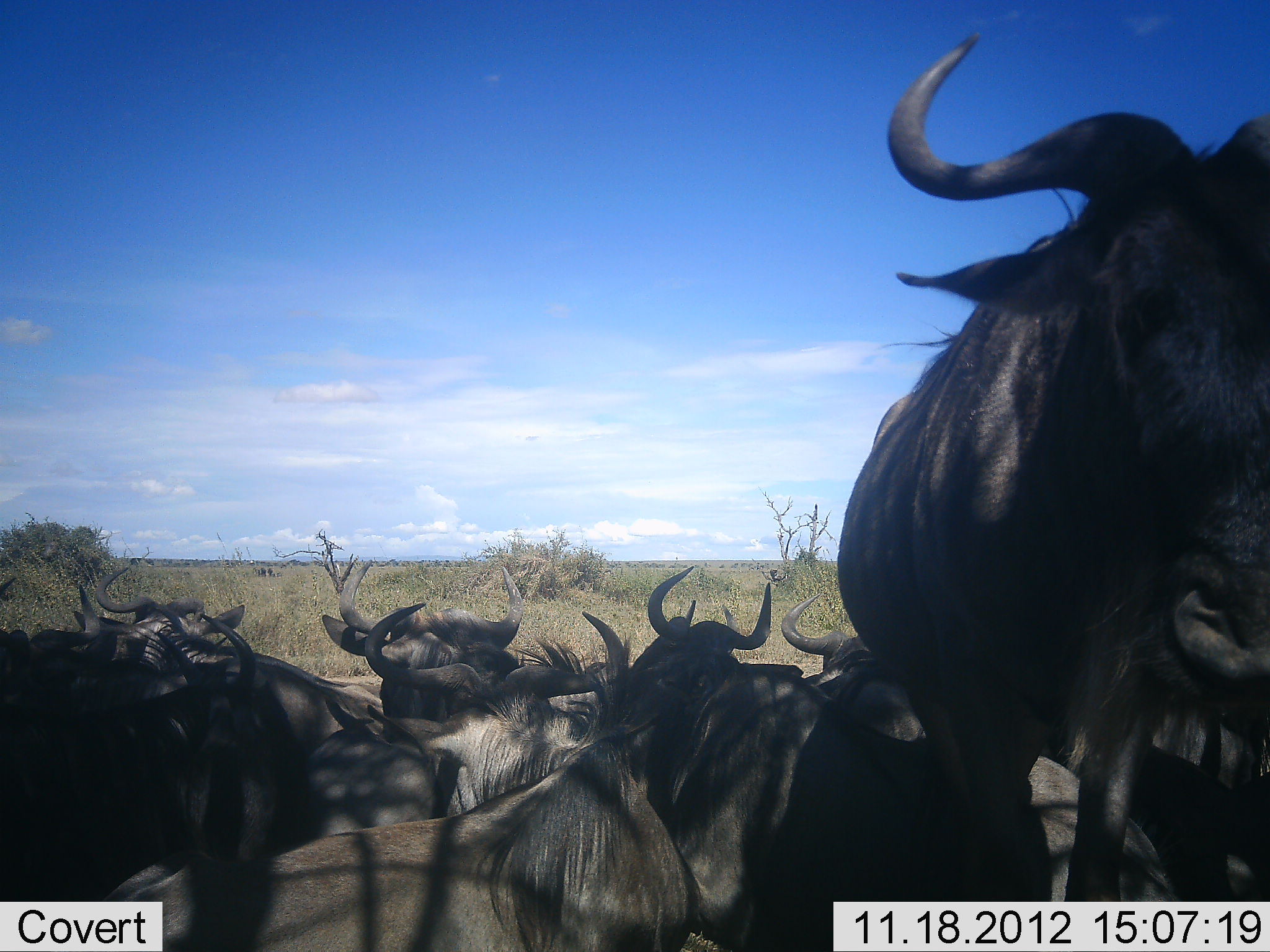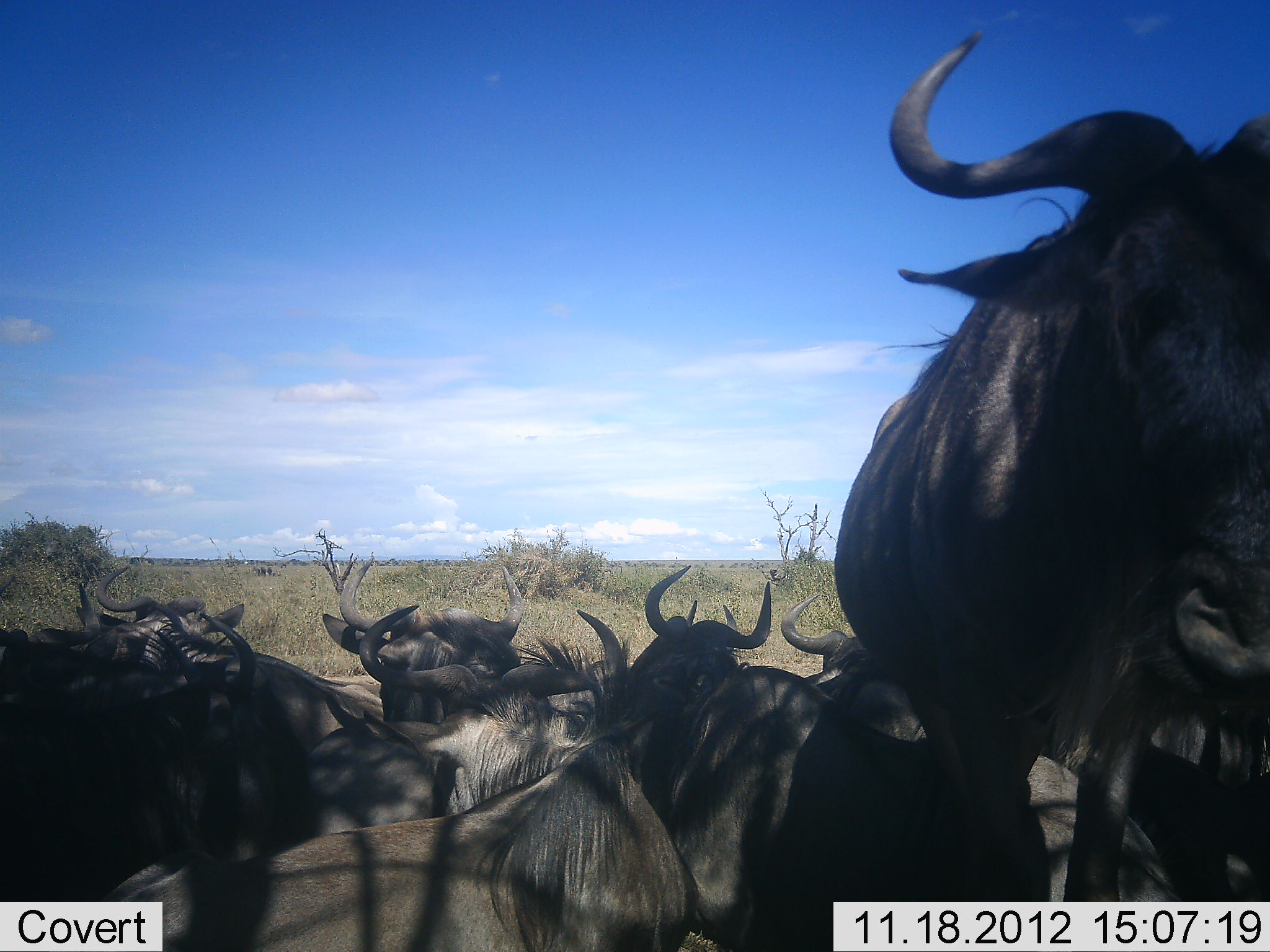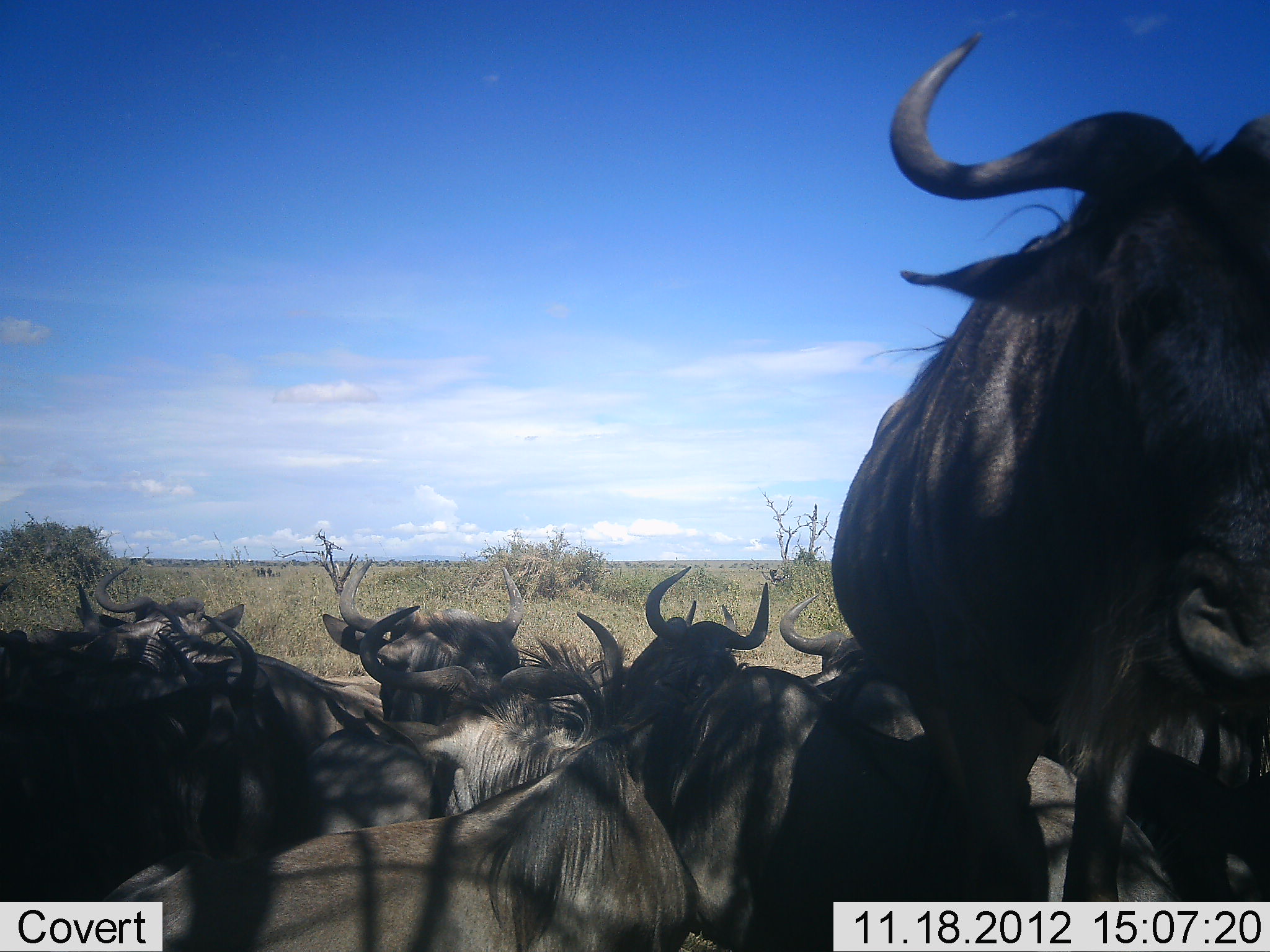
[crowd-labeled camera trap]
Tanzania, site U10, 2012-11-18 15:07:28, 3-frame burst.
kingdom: Animalia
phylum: Chordata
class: Mammalia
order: Artiodactyla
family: Bovidae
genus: Connochaetes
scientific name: Connochaetes taurinus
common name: blue wildebeest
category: wildebeest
Wildebeest (blue wildebeest) (Connochaetes taurinus), count 11-50. Behavior (volunteer vote fractions): standing 90%, resting 80%, moving 0%, interacting 0%. Young present (vote fraction): 0%. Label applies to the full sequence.